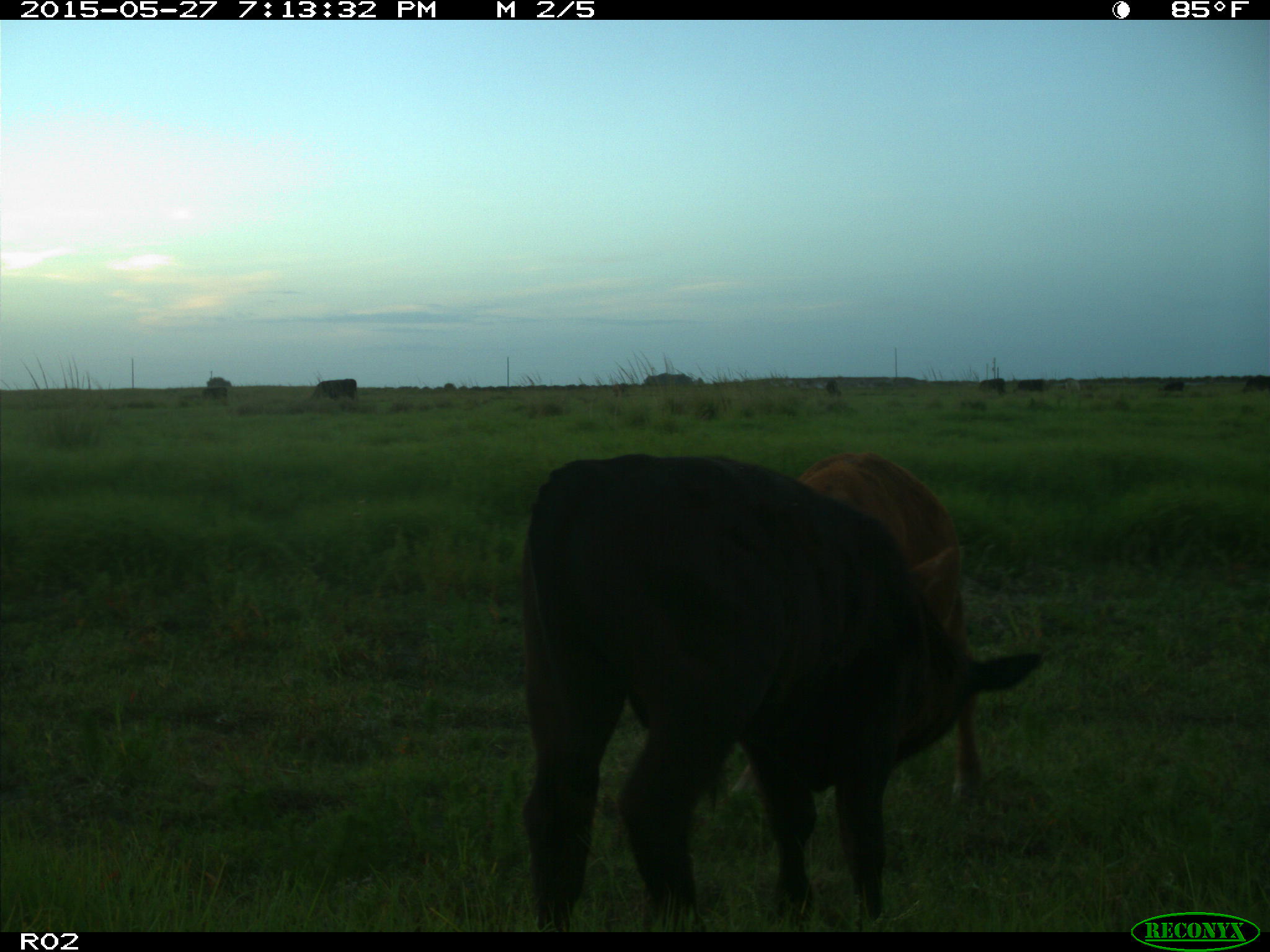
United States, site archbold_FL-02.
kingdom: Animalia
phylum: Chordata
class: Mammalia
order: Artiodactyla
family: Bovidae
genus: Bos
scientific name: Bos taurus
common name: domestic cow